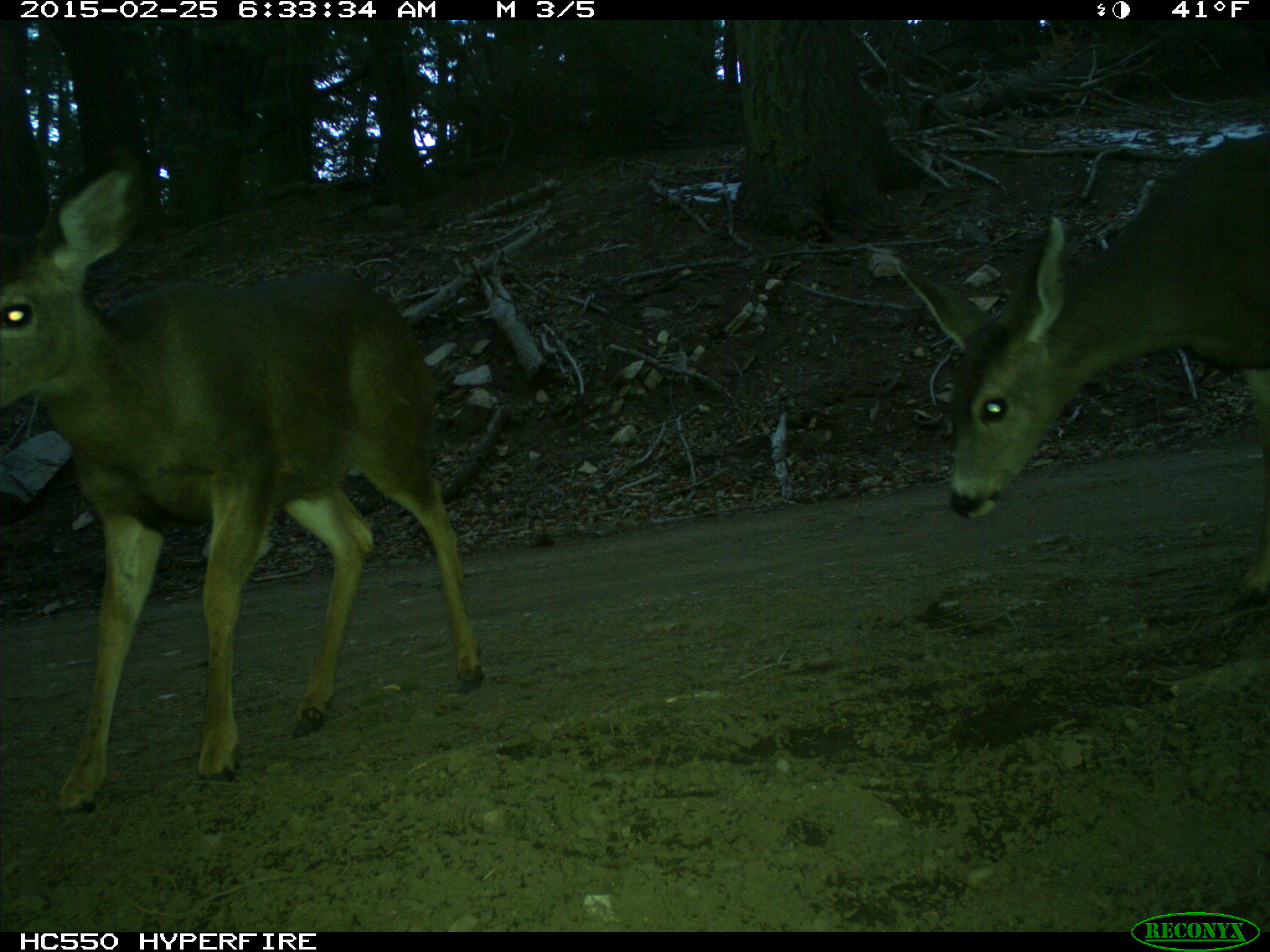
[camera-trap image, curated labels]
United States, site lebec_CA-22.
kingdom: Animalia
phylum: Chordata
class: Mammalia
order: Artiodactyla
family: Cervidae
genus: Odocoileus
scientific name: Odocoileus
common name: deer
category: unidentified deer